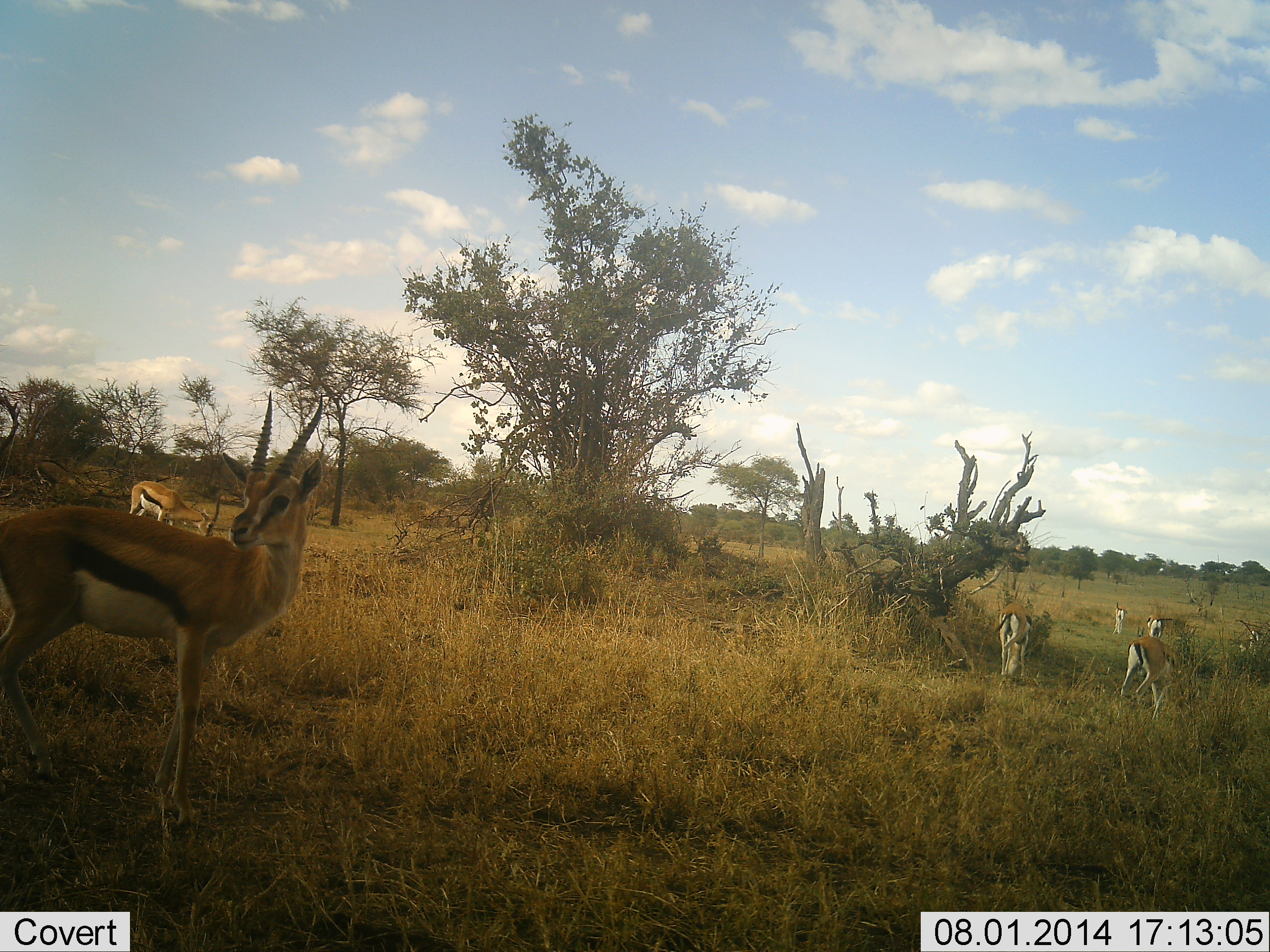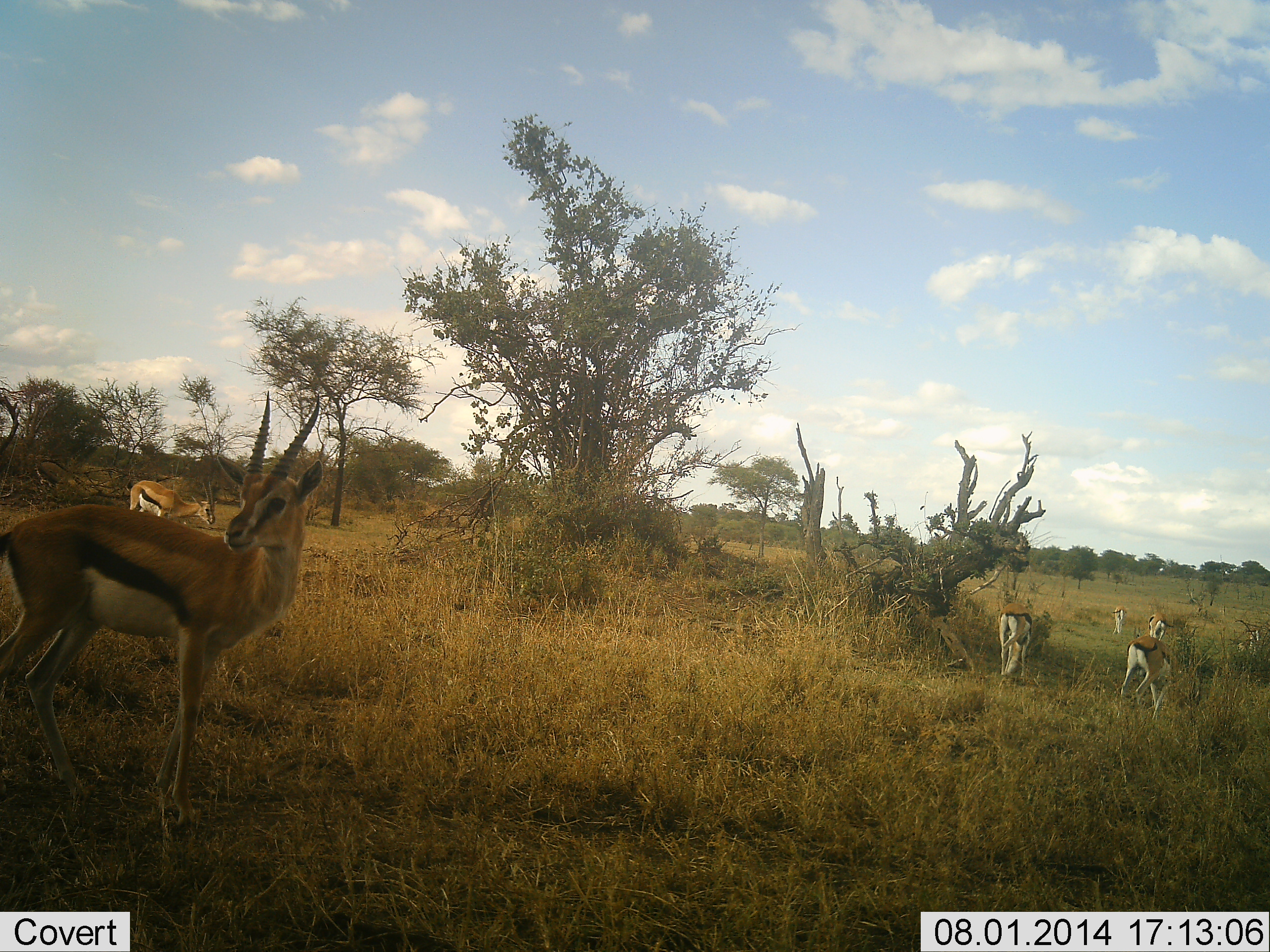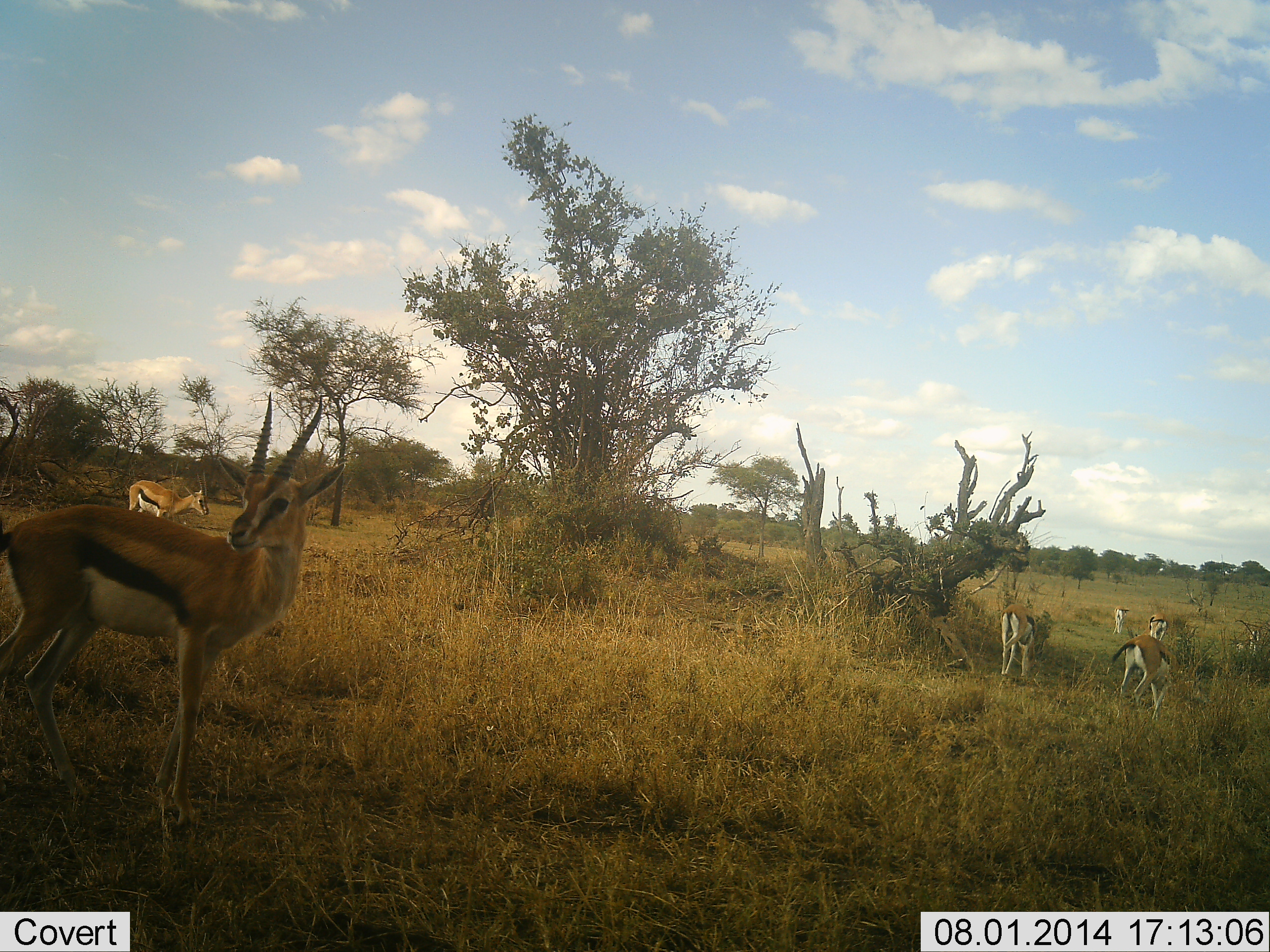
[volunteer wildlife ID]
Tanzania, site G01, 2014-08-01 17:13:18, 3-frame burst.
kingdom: Animalia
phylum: Chordata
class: Mammalia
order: Artiodactyla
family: Bovidae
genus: Eudorcas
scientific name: Eudorcas thomsonii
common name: thomson's gazelle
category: gazellethomsons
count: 7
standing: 100%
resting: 0%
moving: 0%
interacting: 0%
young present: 10%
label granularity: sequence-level